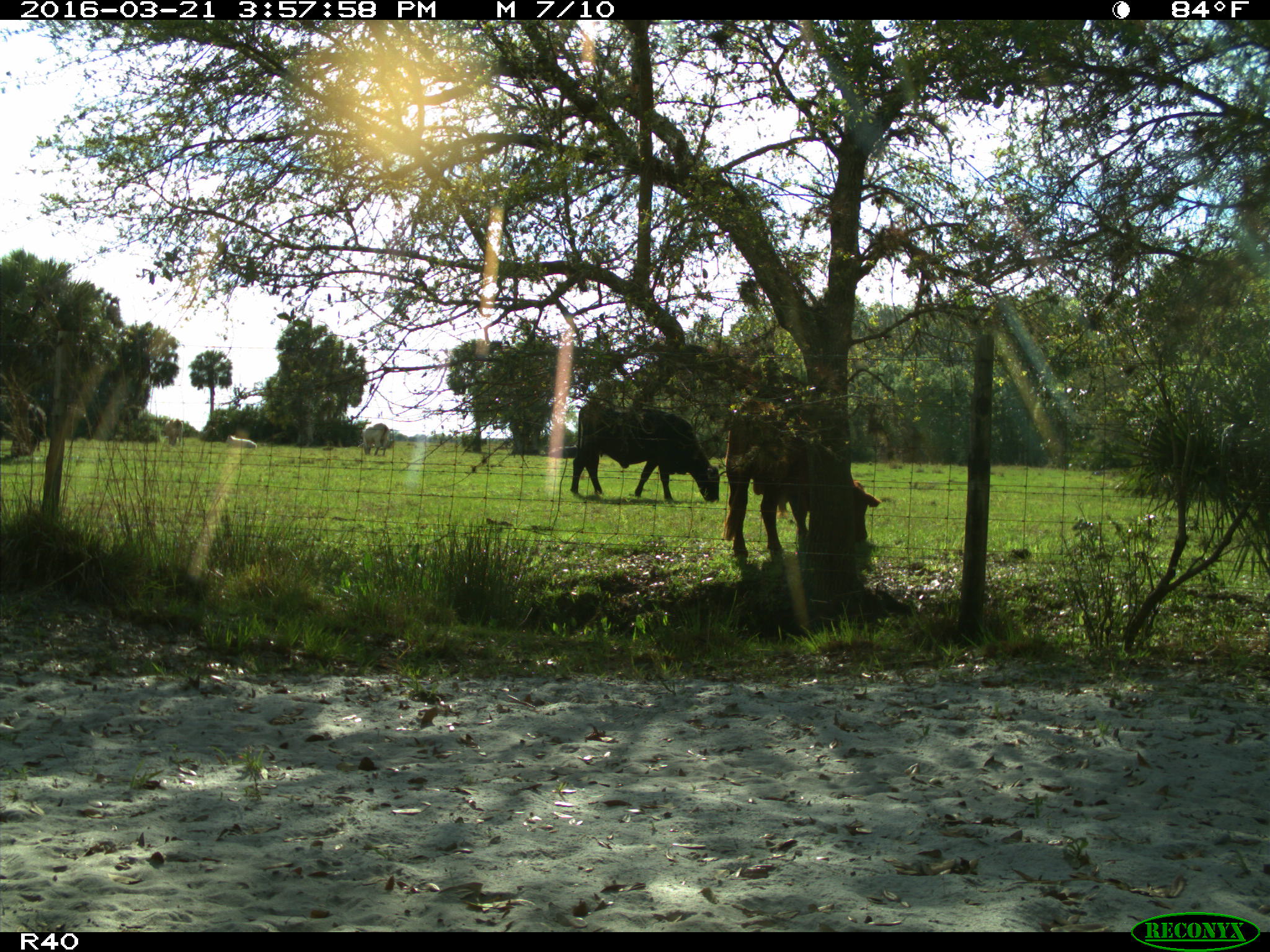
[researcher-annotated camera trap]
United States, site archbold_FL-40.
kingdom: Animalia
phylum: Chordata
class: Mammalia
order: Artiodactyla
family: Bovidae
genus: Bos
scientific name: Bos taurus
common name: domestic cow